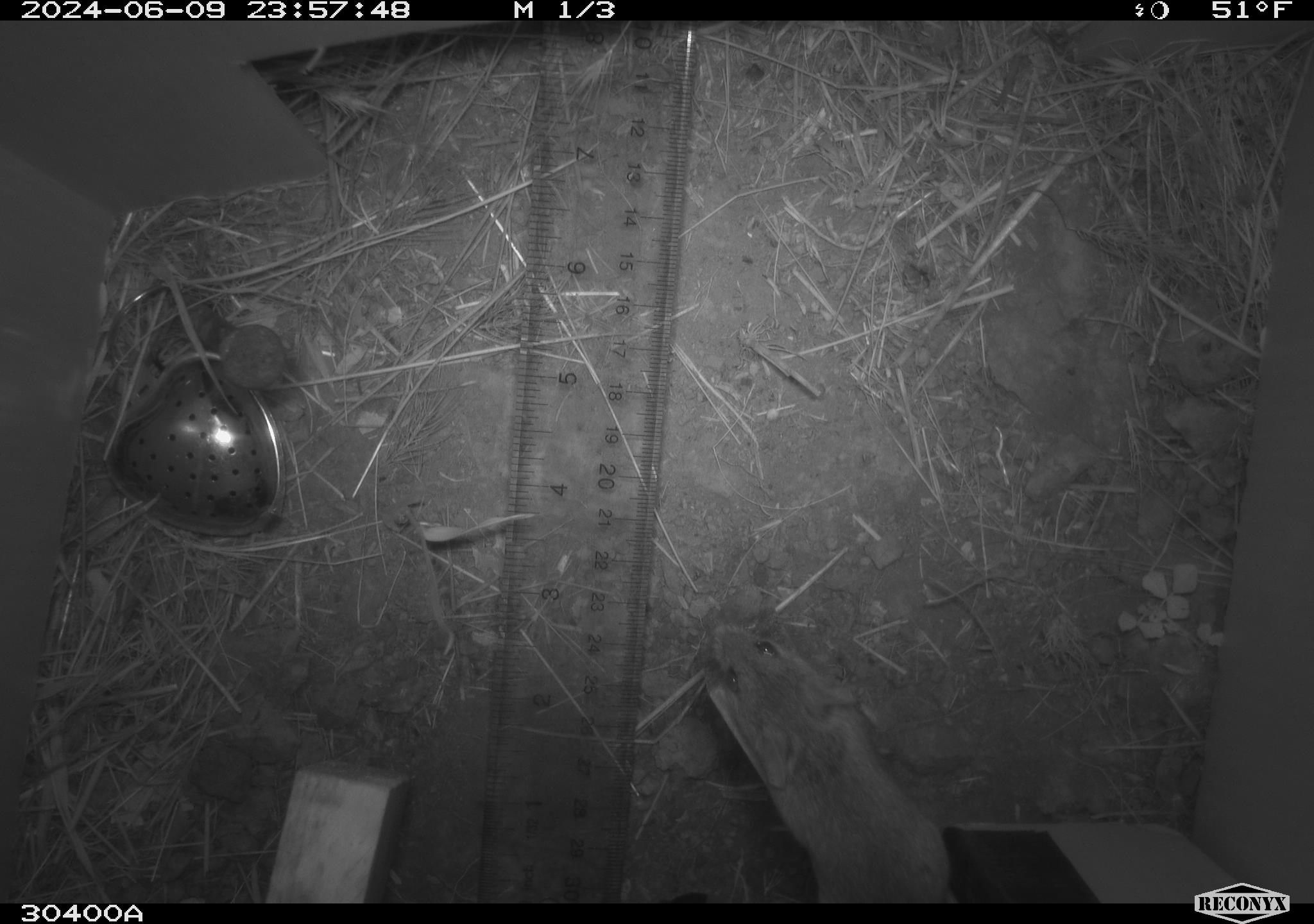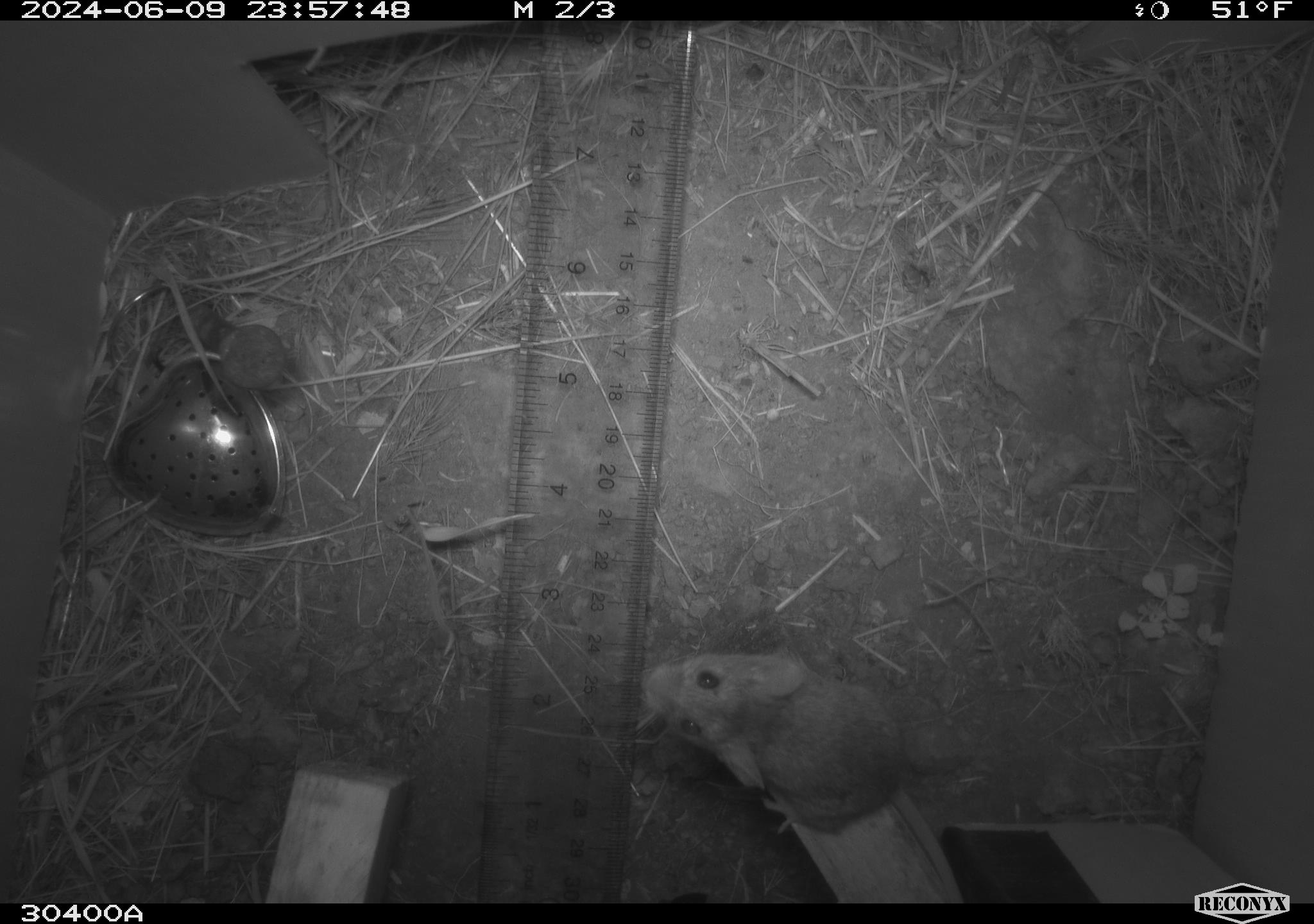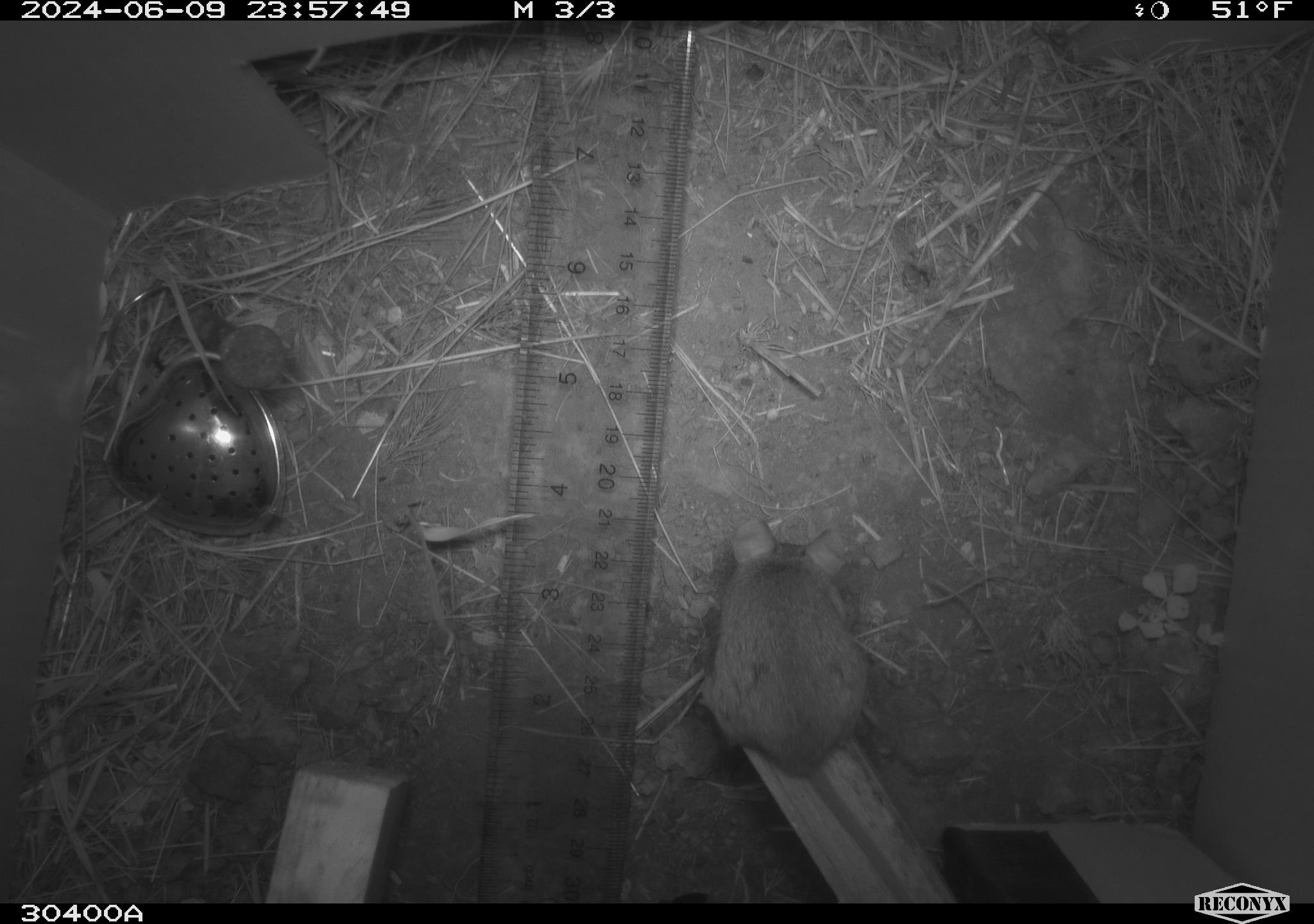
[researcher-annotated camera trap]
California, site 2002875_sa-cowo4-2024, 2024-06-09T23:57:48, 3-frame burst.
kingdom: Animalia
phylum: Chordata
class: Mammalia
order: Rodentia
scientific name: Rodentia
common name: mouse species